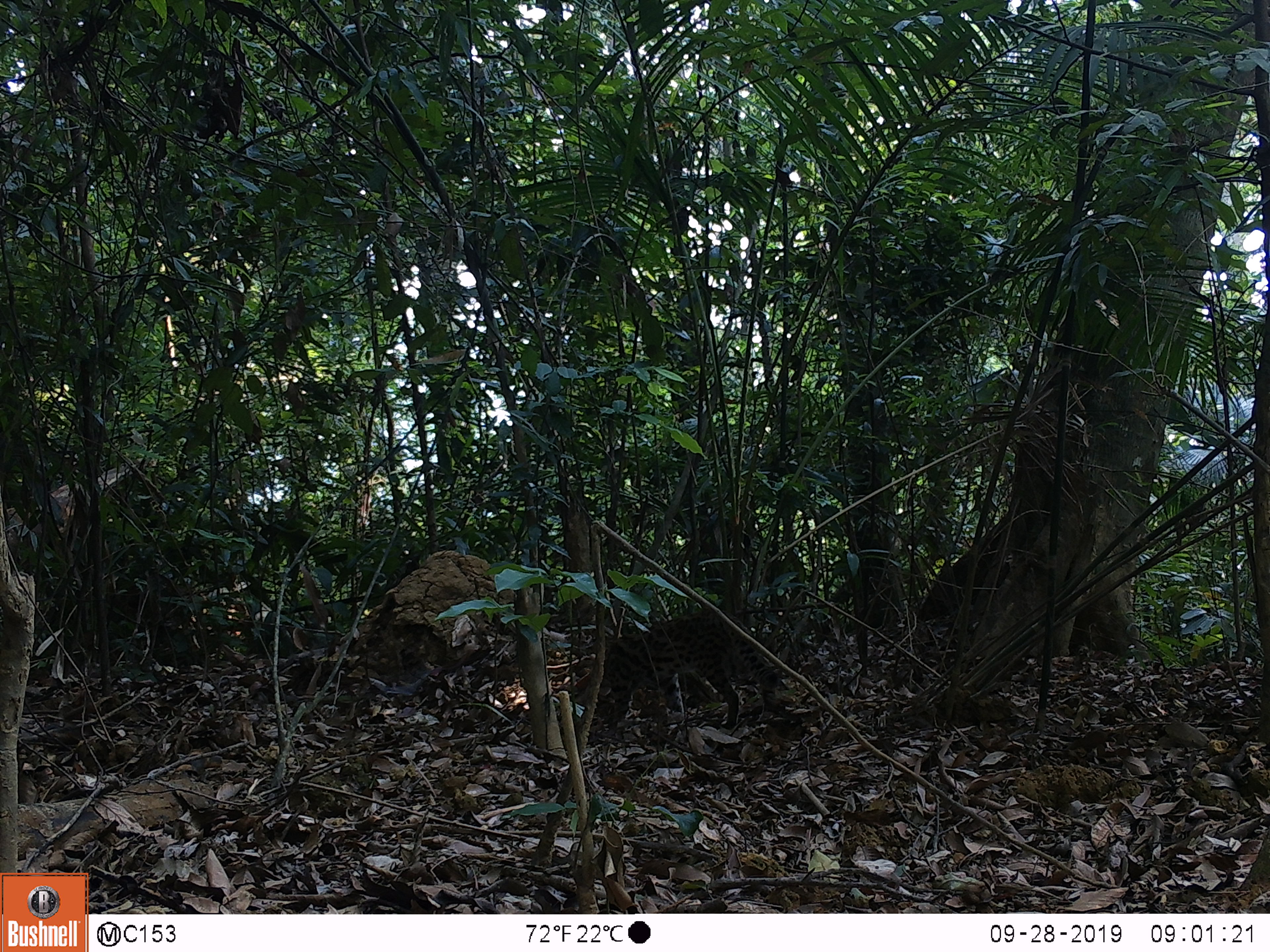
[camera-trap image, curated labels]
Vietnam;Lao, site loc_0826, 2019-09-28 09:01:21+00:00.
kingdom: Animalia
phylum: Chordata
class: Mammalia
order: Carnivora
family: Felidae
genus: Prionailurus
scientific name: Prionailurus bengalensis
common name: leopard cat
Leopard cat (Prionailurus bengalensis). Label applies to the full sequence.